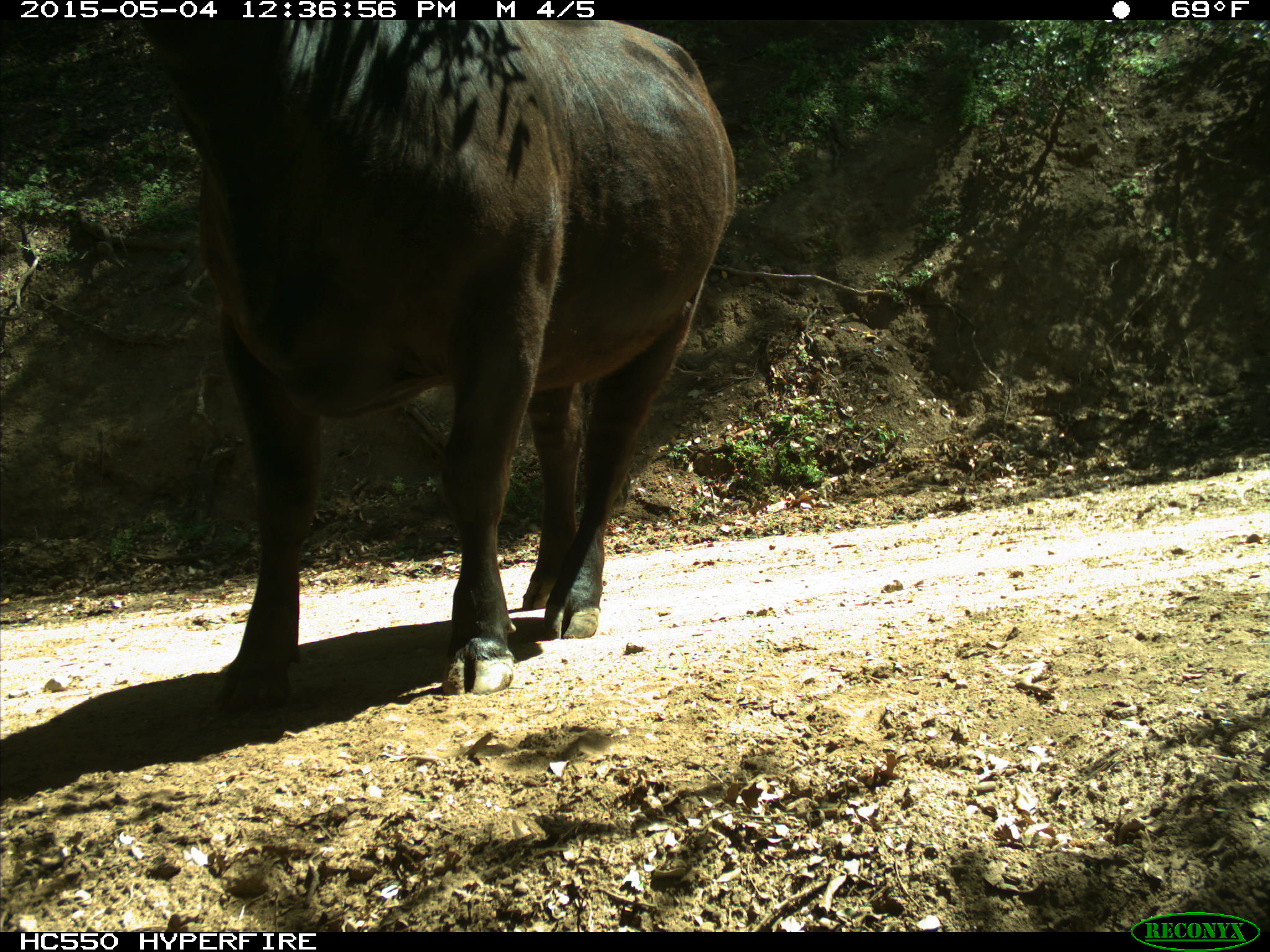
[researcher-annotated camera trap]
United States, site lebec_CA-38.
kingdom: Animalia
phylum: Chordata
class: Mammalia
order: Artiodactyla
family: Bovidae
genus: Bos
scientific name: Bos taurus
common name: domestic cow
Bos taurus (domestic cow).